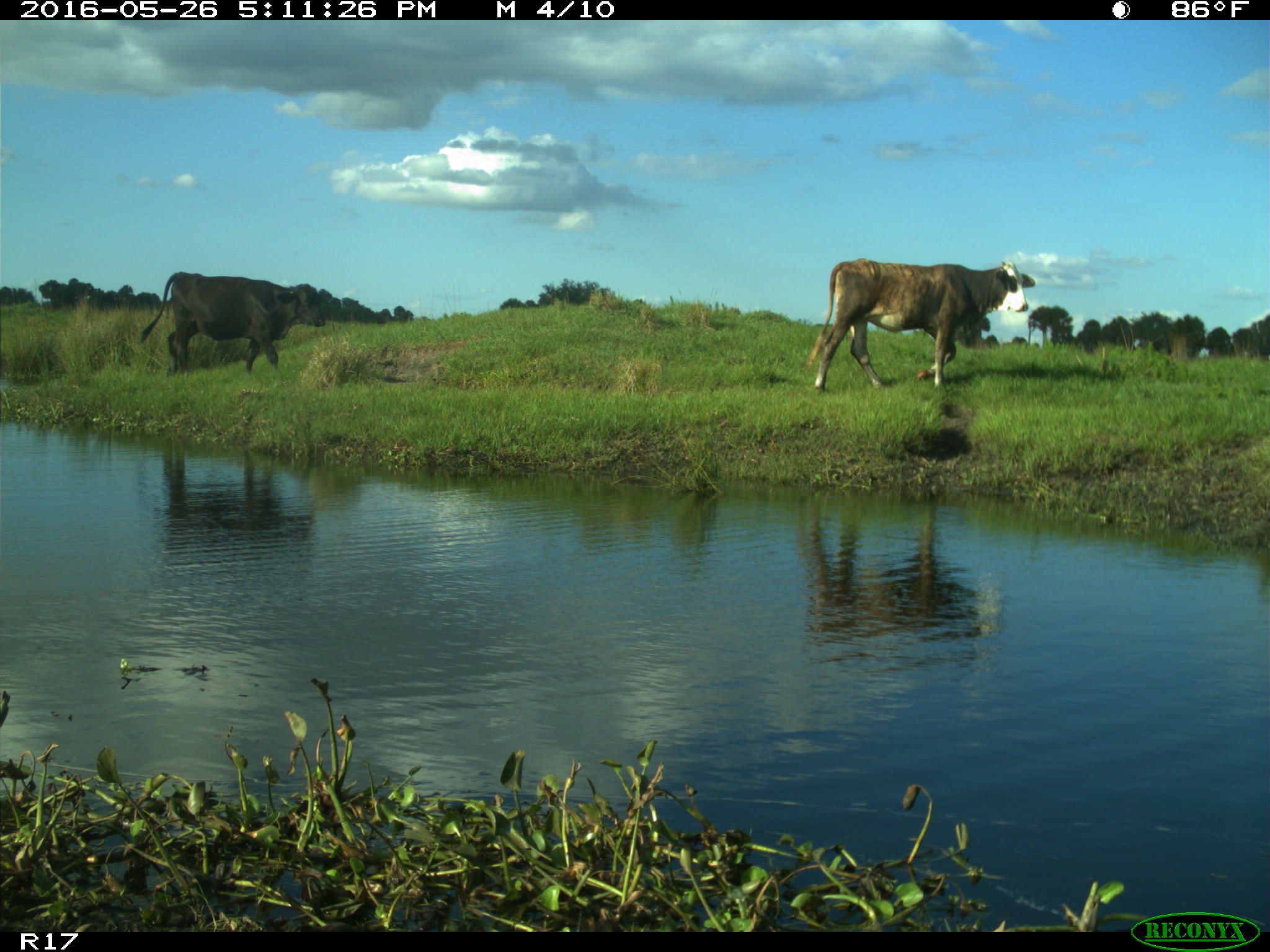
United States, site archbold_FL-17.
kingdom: Animalia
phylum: Chordata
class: Mammalia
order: Artiodactyla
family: Bovidae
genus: Bos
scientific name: Bos taurus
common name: domestic cow